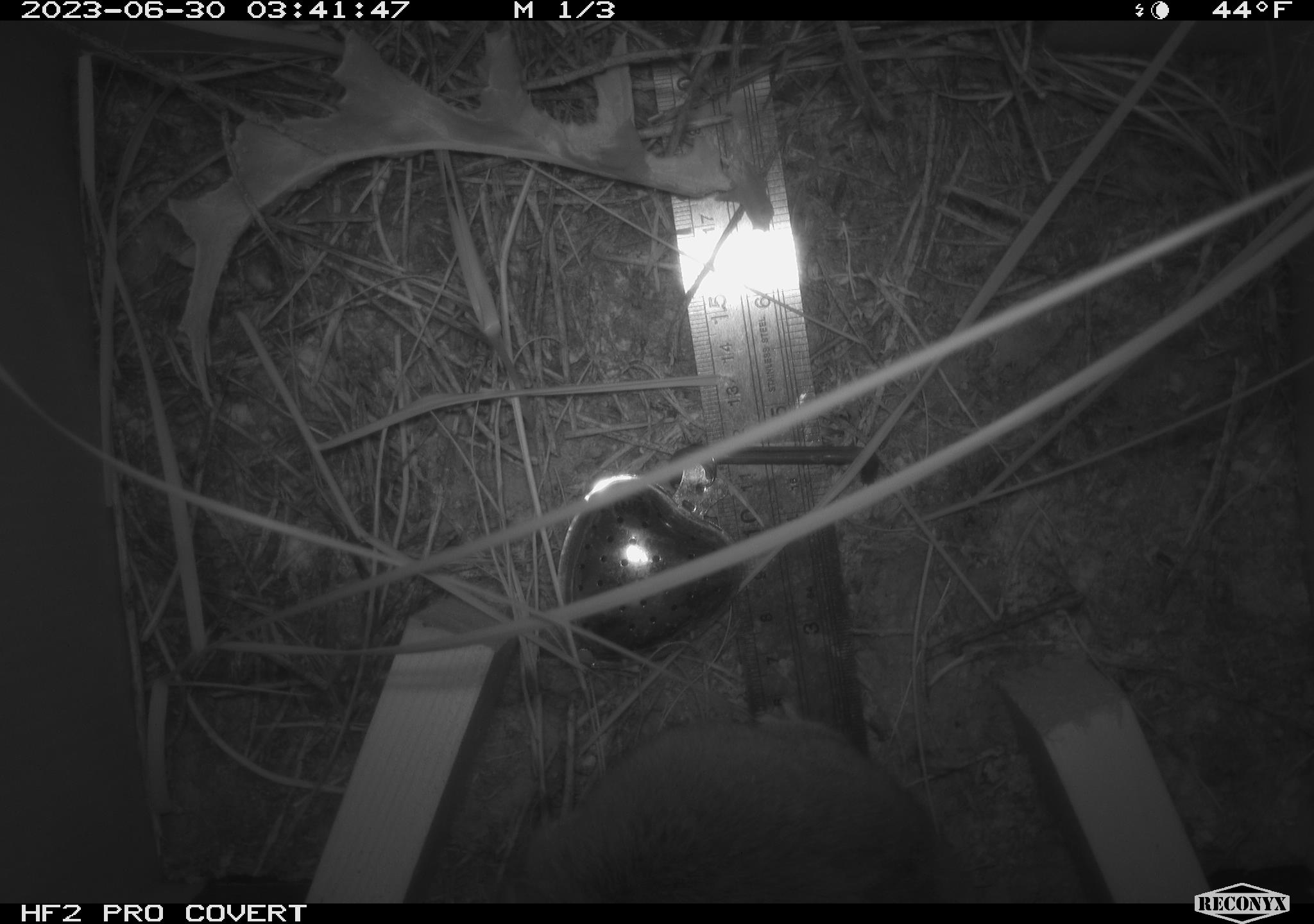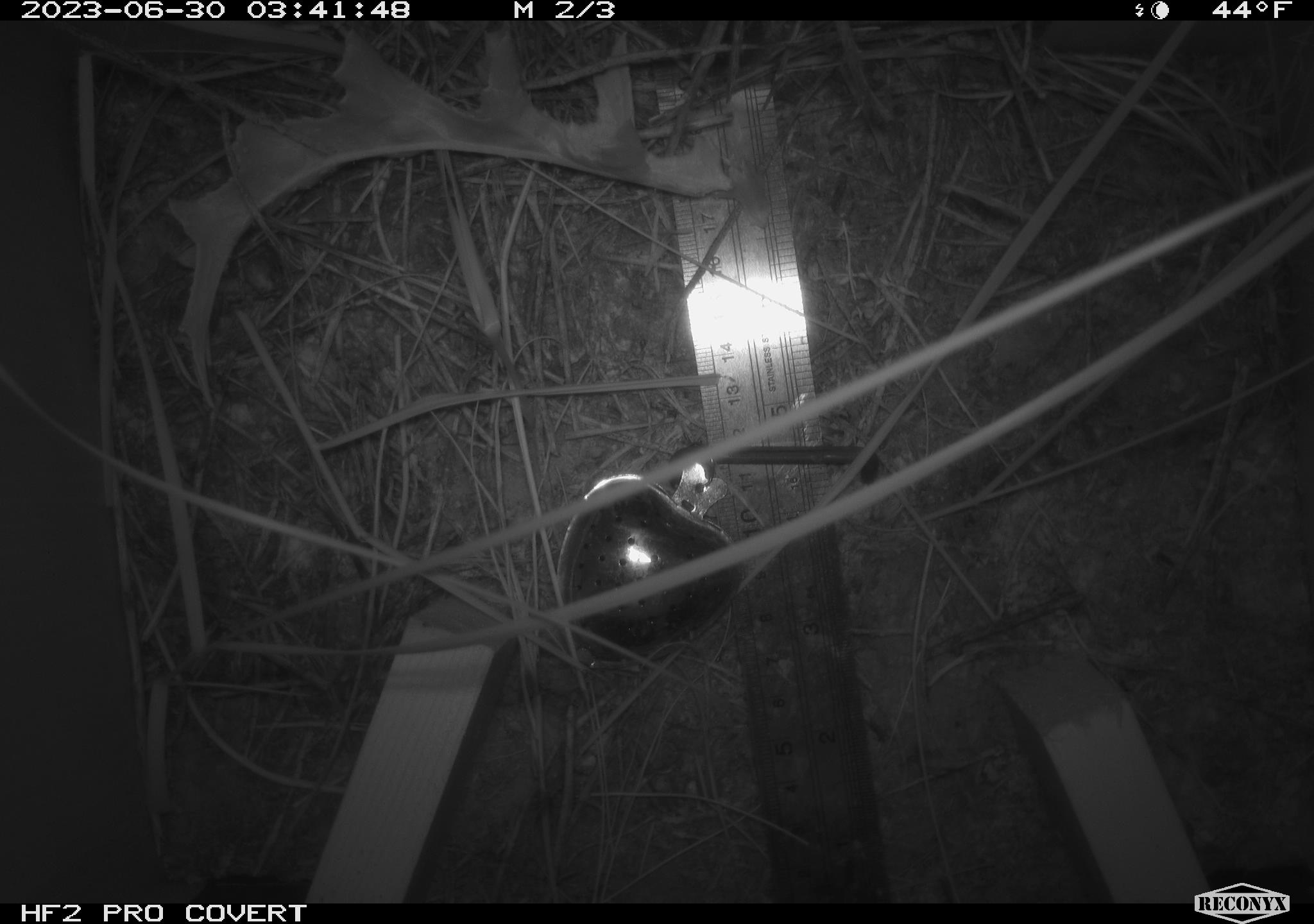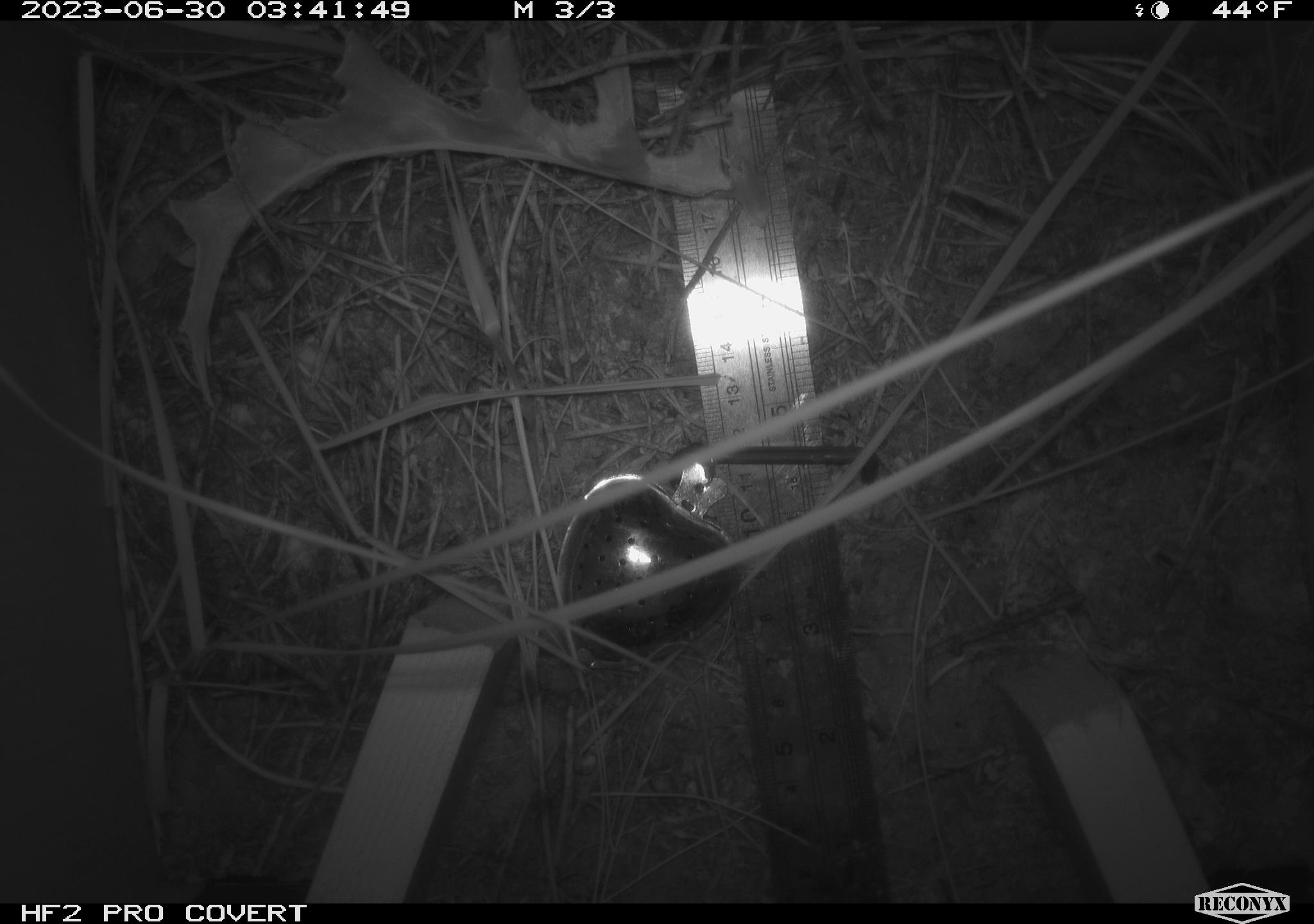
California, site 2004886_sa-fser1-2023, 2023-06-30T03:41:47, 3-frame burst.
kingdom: Animalia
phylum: Chordata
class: Mammalia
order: Rodentia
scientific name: Rodentia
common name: mouse species